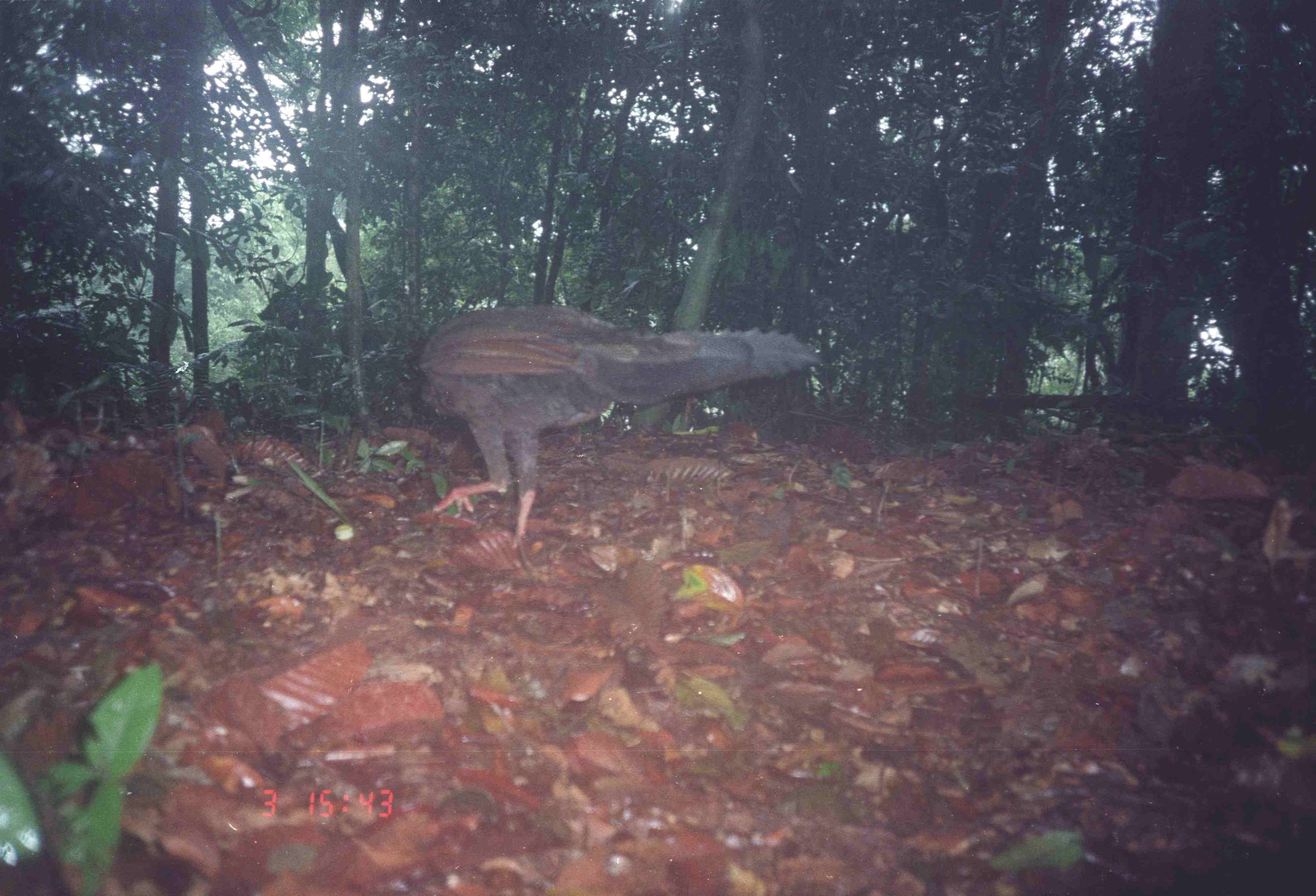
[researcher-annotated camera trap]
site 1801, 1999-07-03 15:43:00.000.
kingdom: Animalia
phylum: Chordata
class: Aves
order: Galliformes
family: Phasianidae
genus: Argusianus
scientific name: Argusianus argus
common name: great argus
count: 1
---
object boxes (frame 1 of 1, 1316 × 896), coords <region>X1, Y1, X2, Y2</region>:
argusianus argus: <region>411, 301, 822, 563</region>